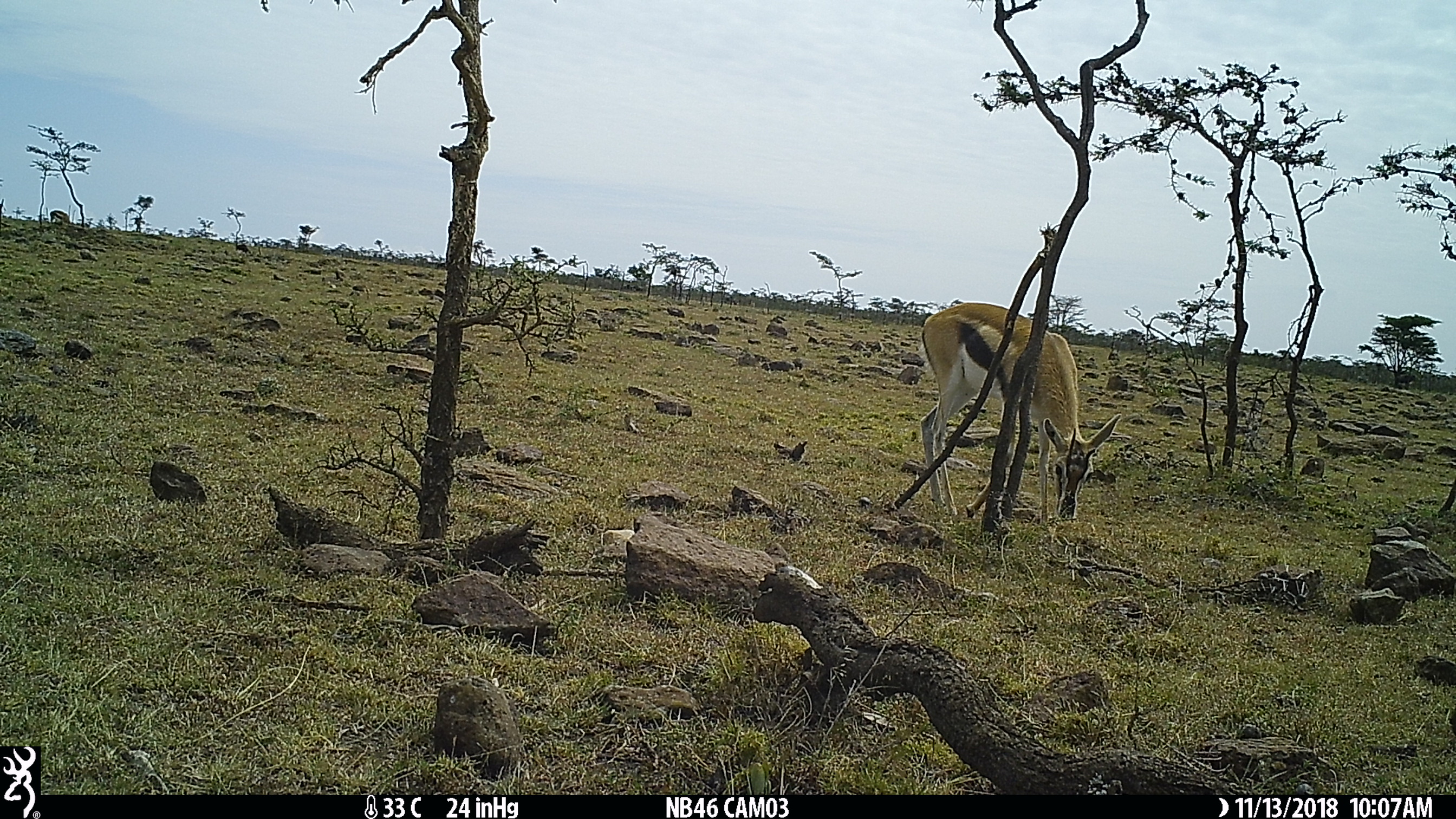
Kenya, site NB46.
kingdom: Animalia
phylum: Chordata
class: Mammalia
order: Artiodactyla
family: Bovidae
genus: Eudorcas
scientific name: Eudorcas thomsonii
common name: thomon's gazelle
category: gazelle thomsons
Gazelle thomsons (thomon's gazelle) (Eudorcas thomsonii).